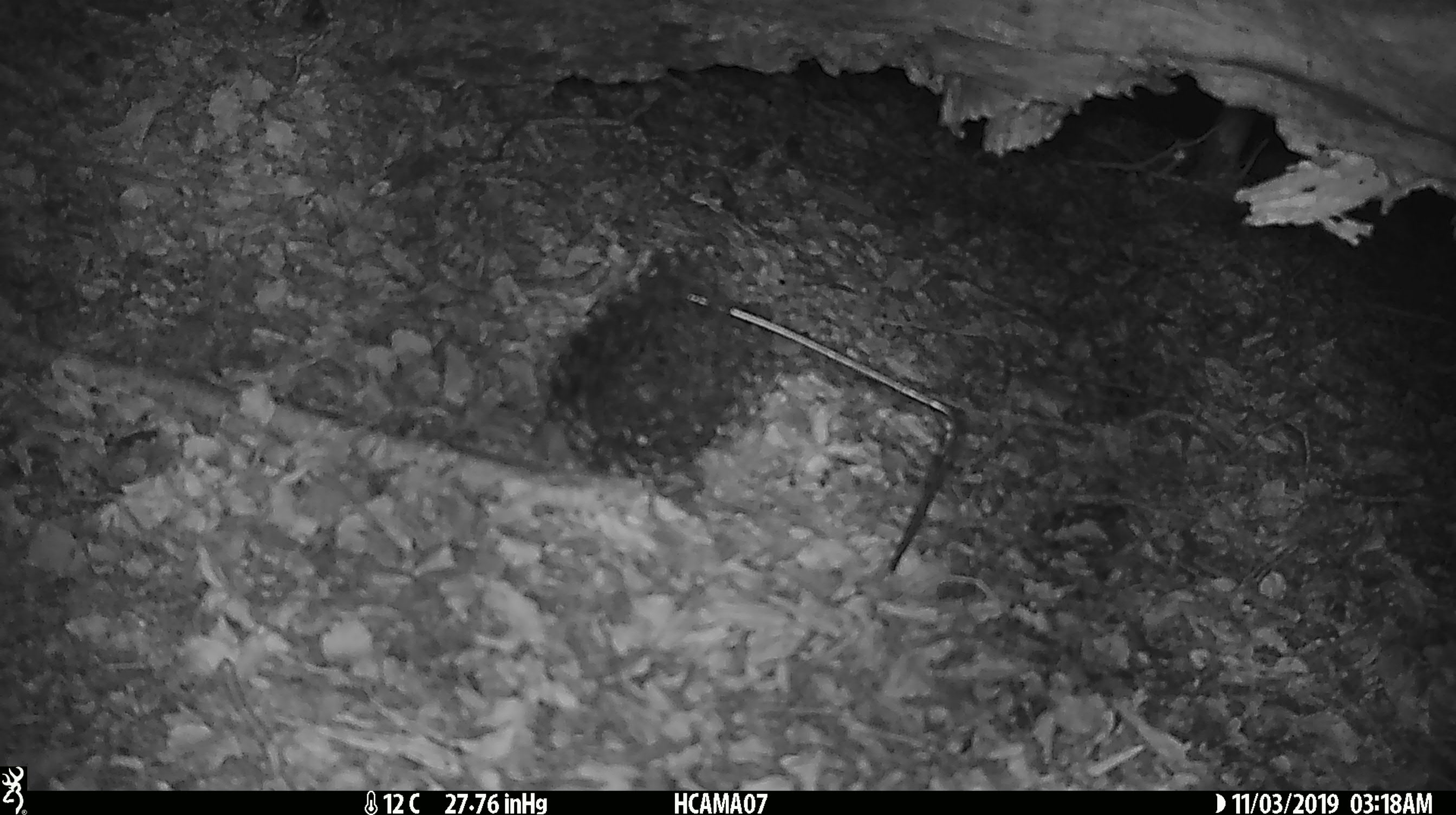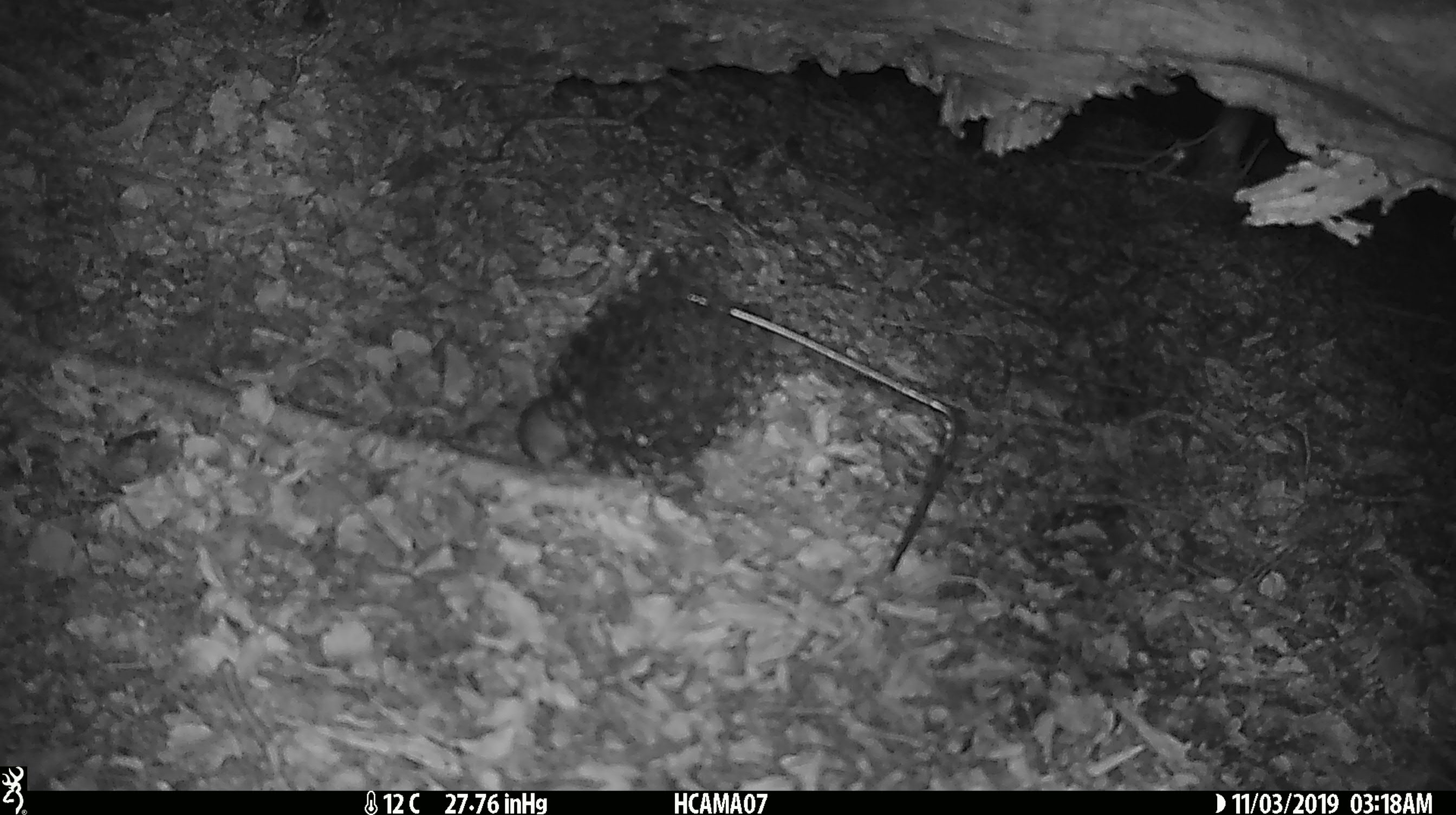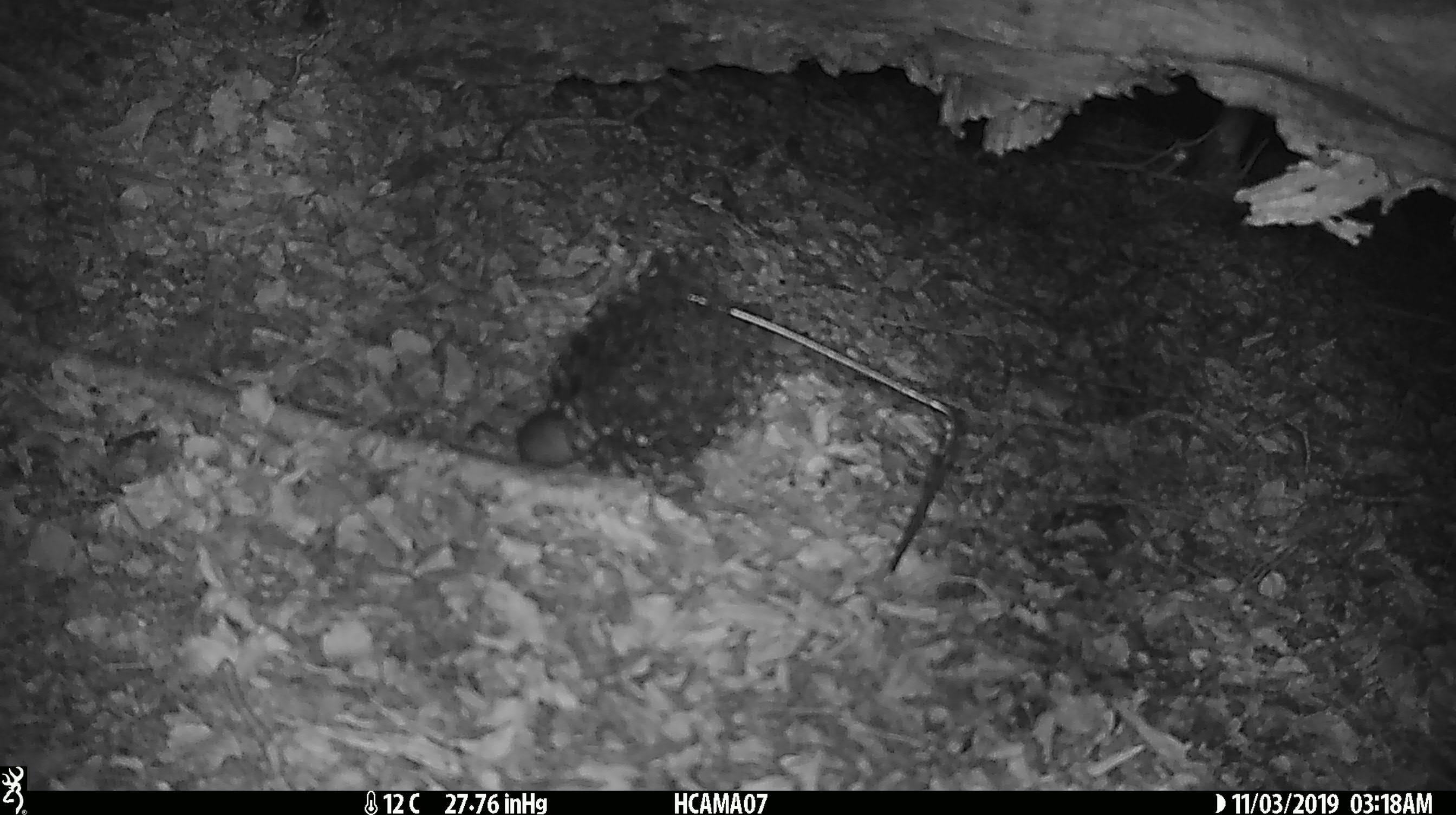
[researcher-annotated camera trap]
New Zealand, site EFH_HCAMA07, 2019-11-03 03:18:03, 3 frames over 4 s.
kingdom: Animalia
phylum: Chordata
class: Mammalia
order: Rodentia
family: Muridae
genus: Mus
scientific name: Mus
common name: mouse